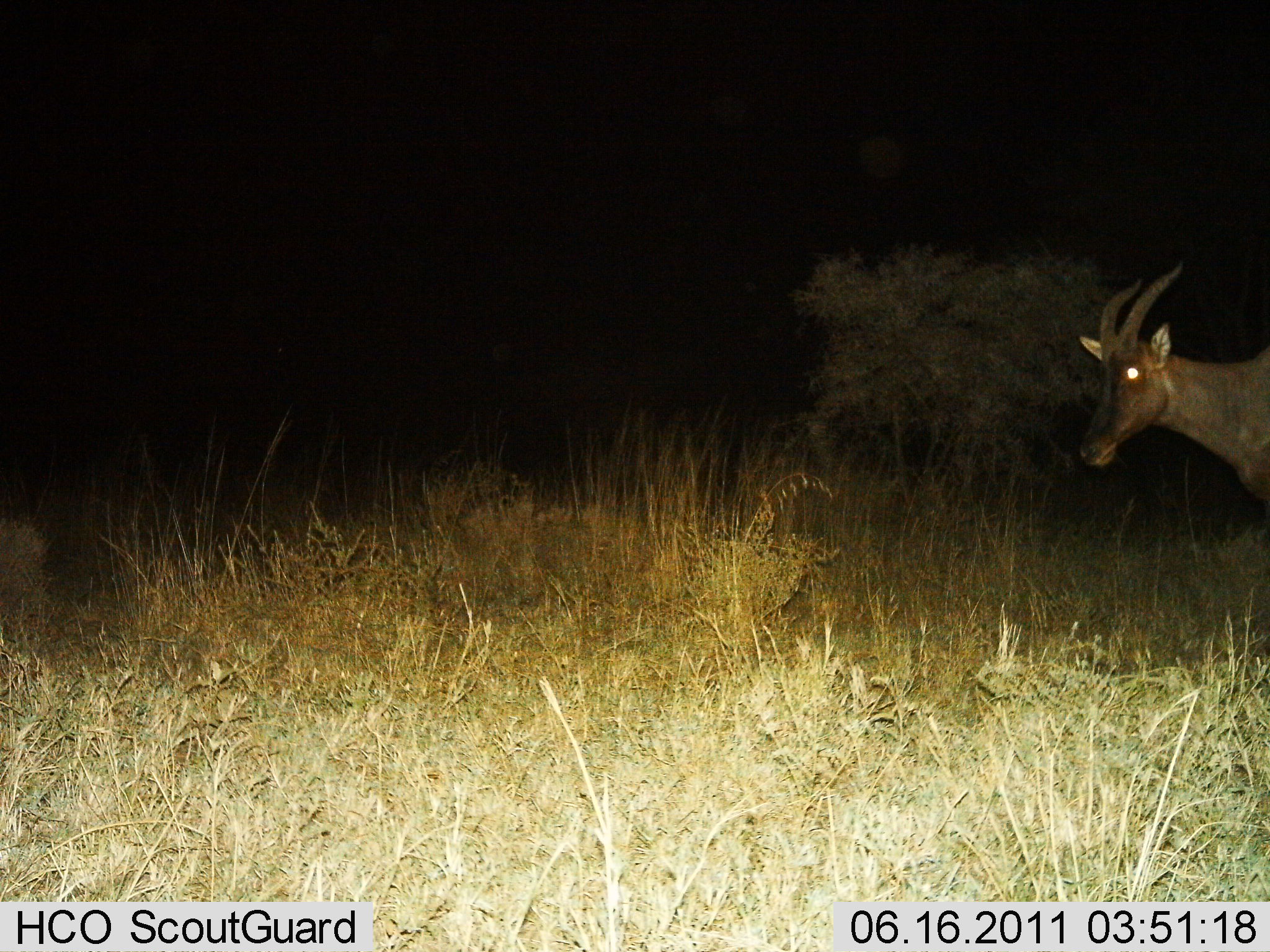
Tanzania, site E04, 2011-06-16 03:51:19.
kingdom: Animalia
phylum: Chordata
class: Mammalia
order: Artiodactyla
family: Bovidae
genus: Damaliscus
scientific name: Damaliscus lunatus jimela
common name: topi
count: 1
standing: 64%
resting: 0%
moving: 36%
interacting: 0%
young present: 0%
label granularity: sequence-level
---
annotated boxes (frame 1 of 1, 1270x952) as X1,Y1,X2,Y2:
animal: 1075,260,1270,511